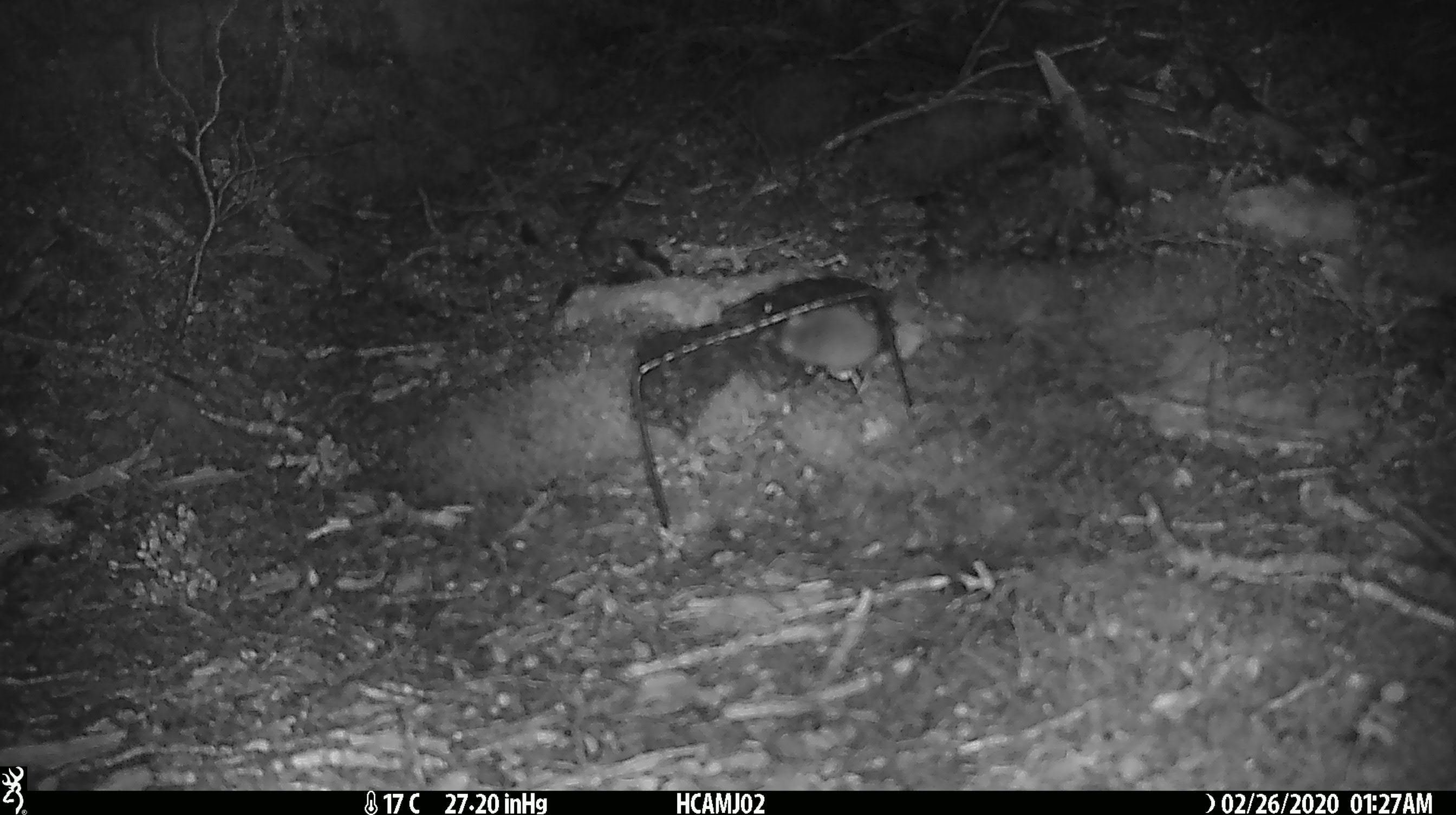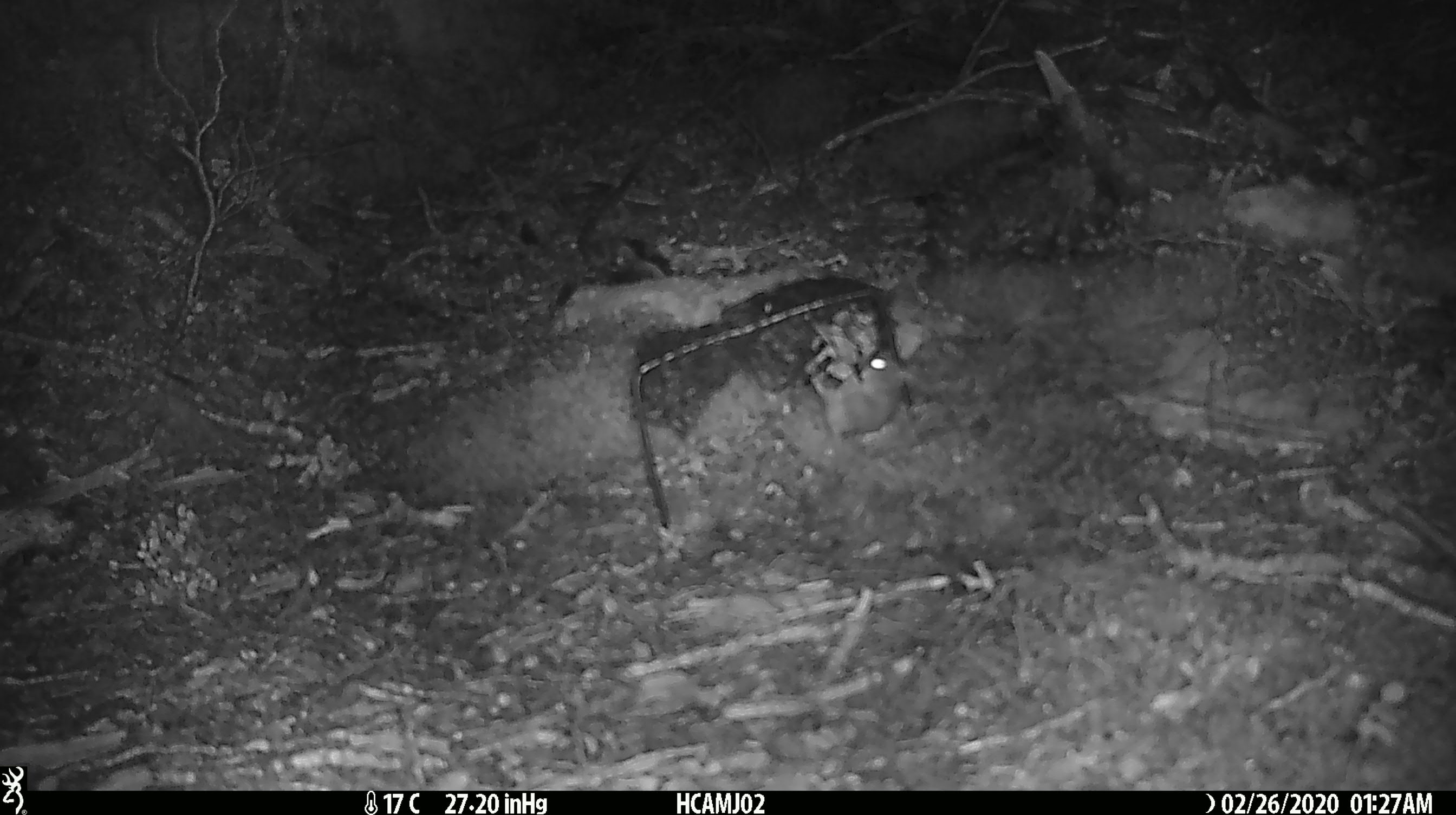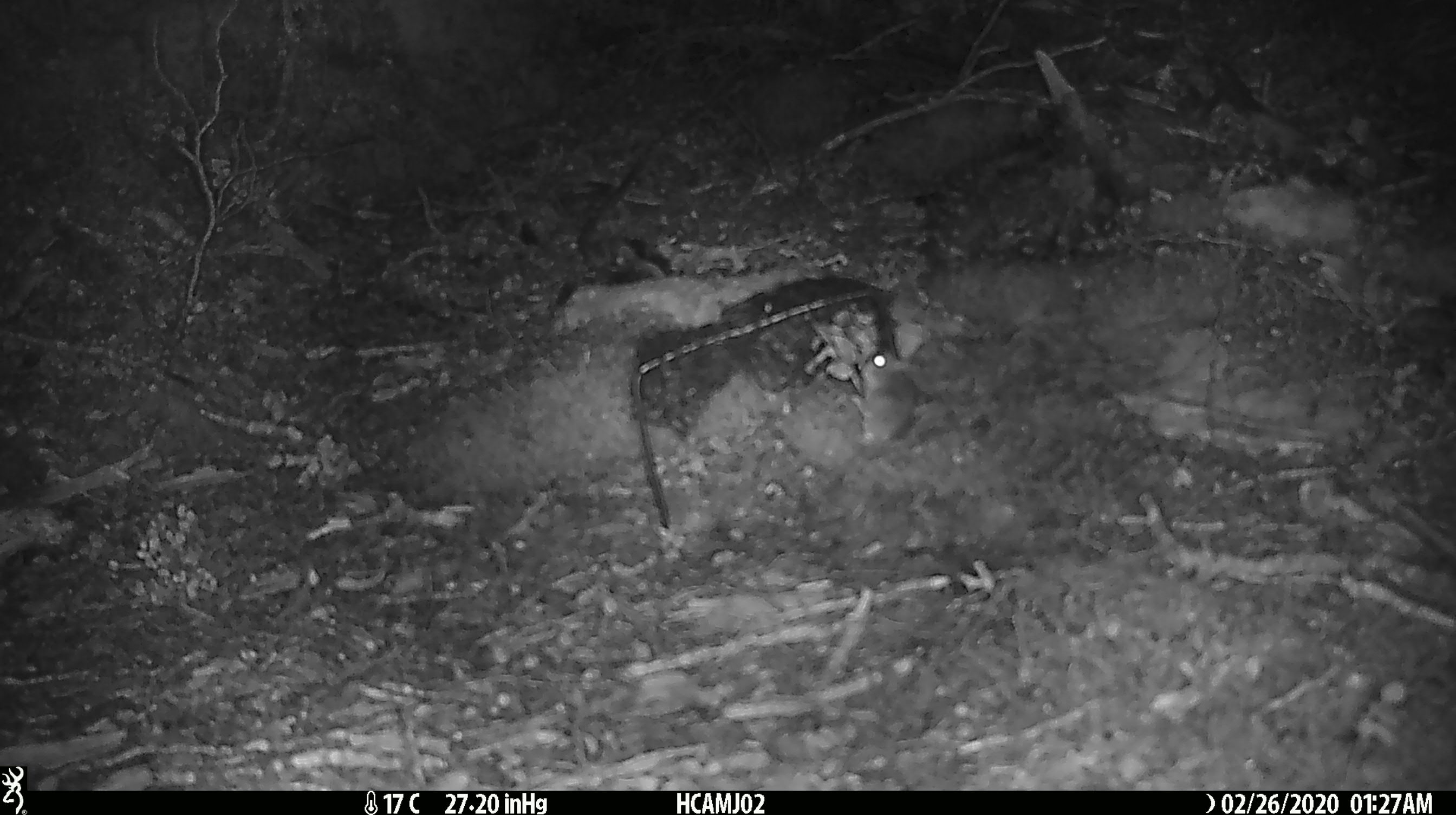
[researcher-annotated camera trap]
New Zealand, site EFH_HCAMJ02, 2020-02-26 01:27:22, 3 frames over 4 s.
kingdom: Animalia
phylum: Chordata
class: Mammalia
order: Rodentia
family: Muridae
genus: Mus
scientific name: Mus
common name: mouse